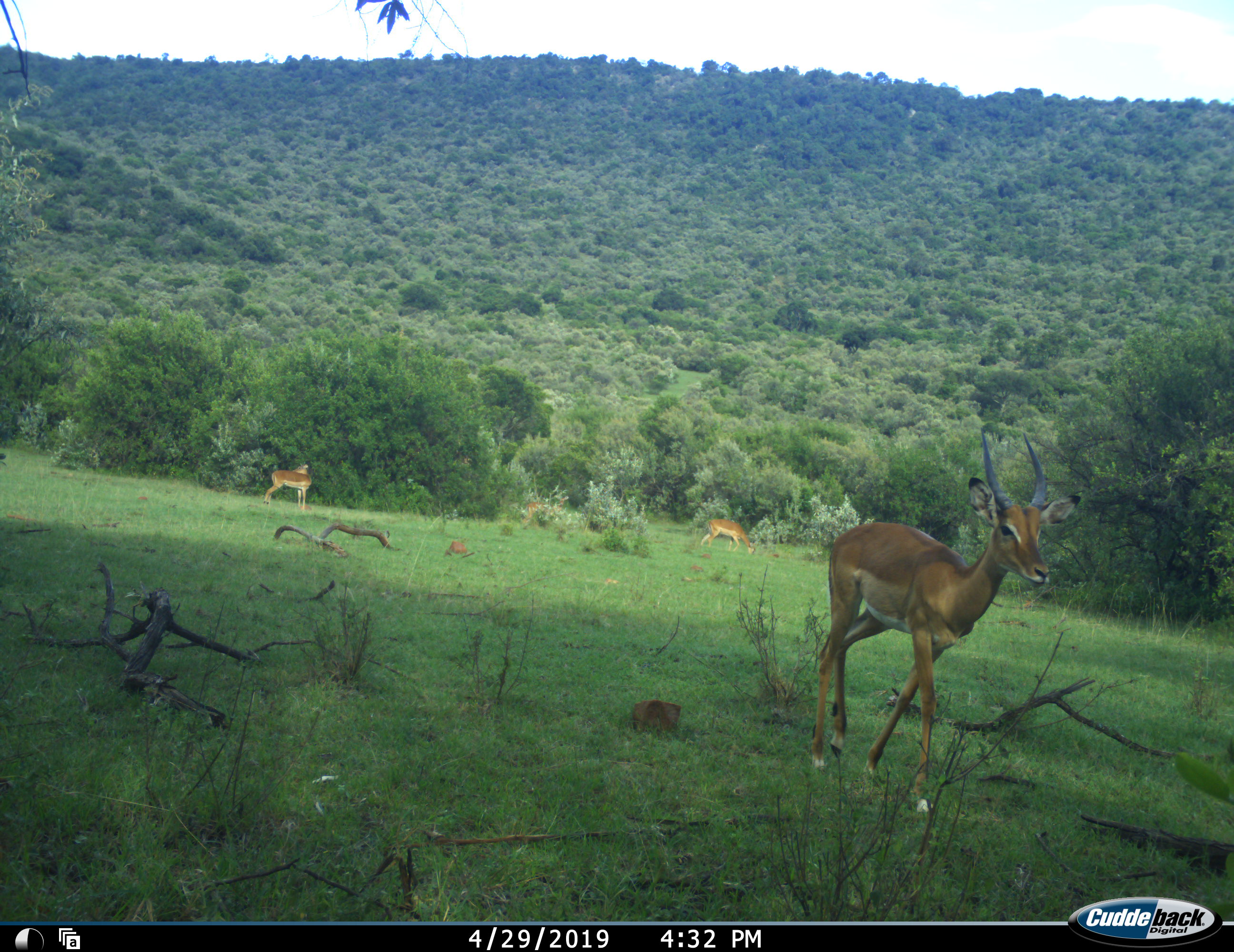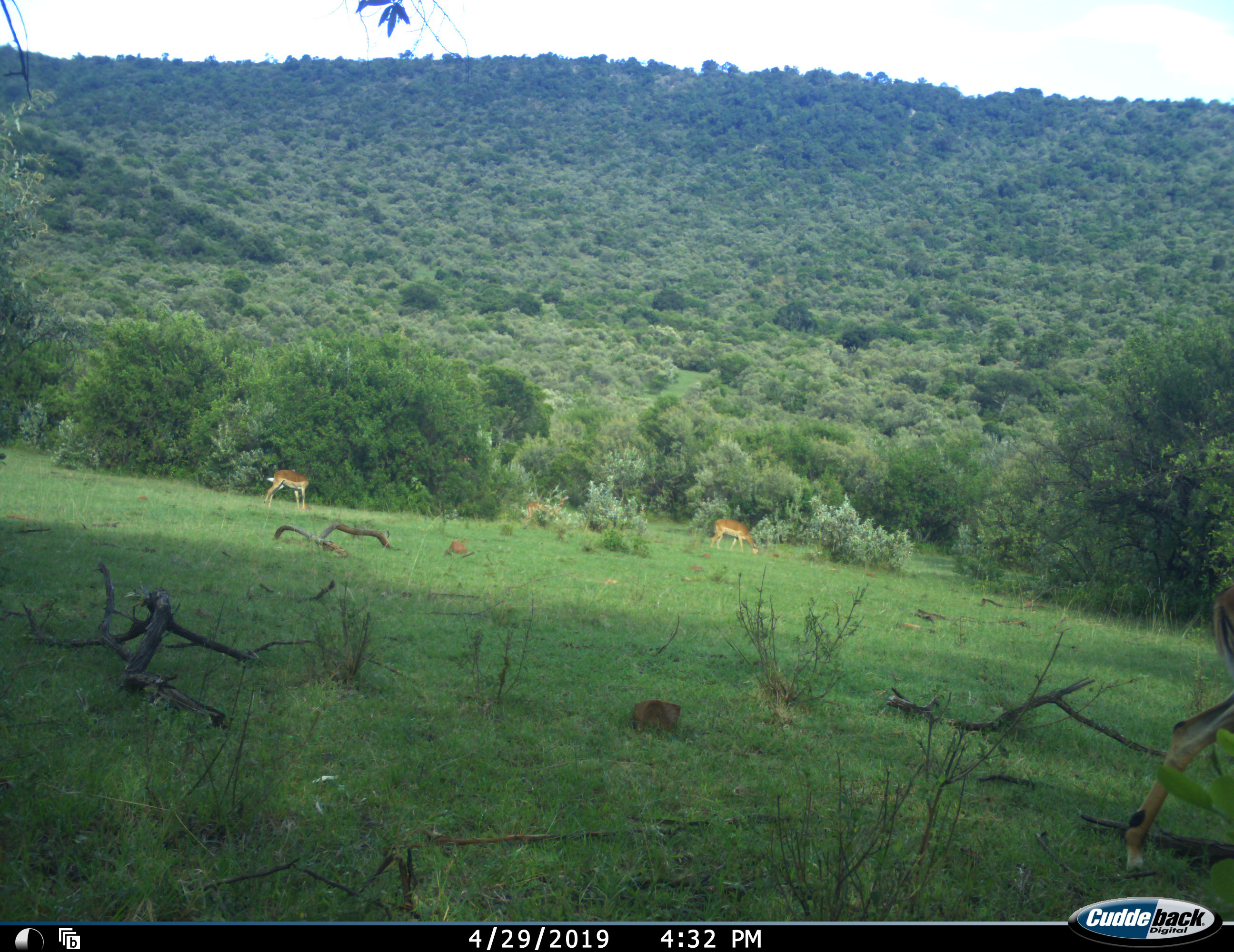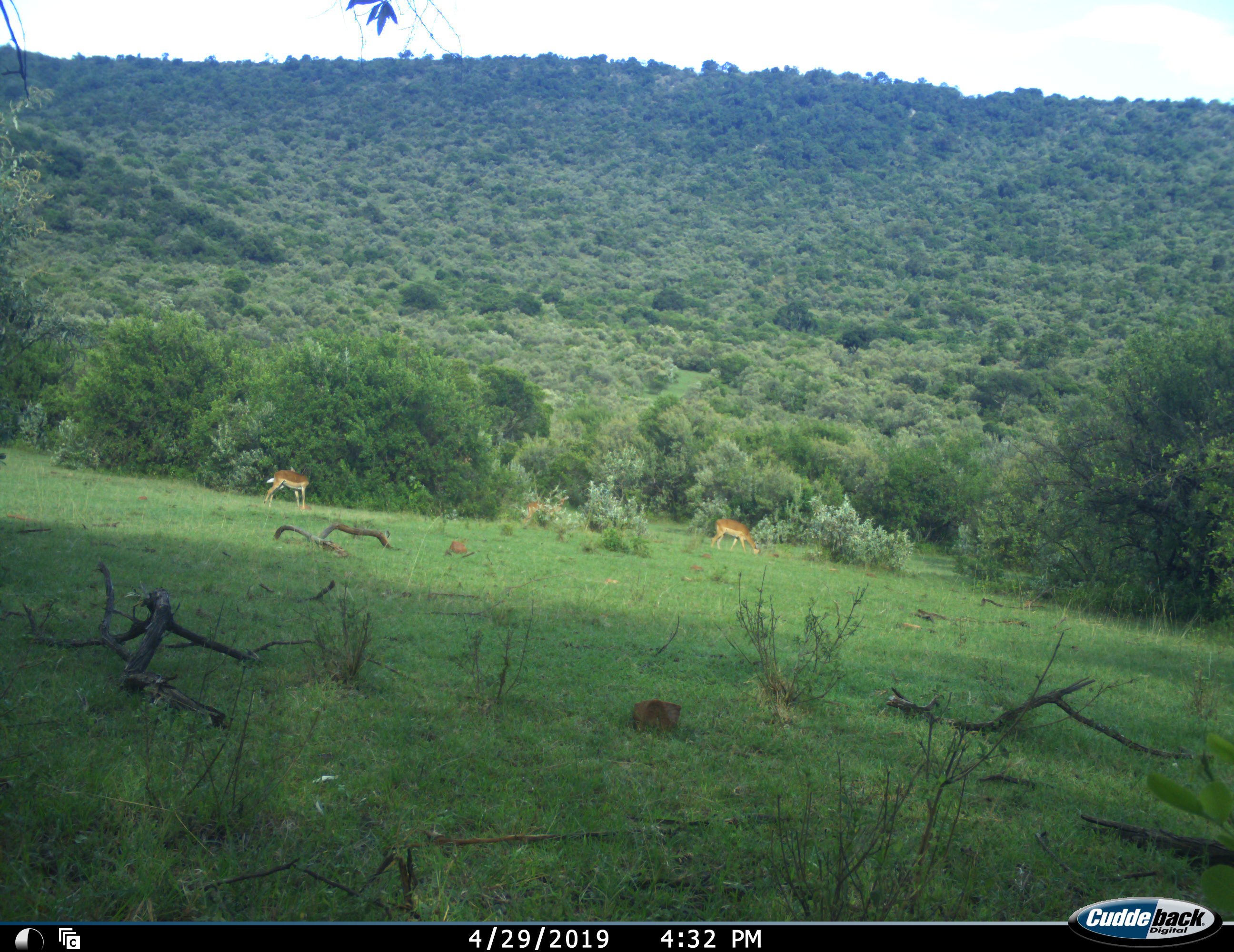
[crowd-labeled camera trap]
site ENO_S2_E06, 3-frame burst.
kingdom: Animalia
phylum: Chordata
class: Mammalia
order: Artiodactyla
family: Bovidae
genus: Aepyceros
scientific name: Aepyceros melampus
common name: impala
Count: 4.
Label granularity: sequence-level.